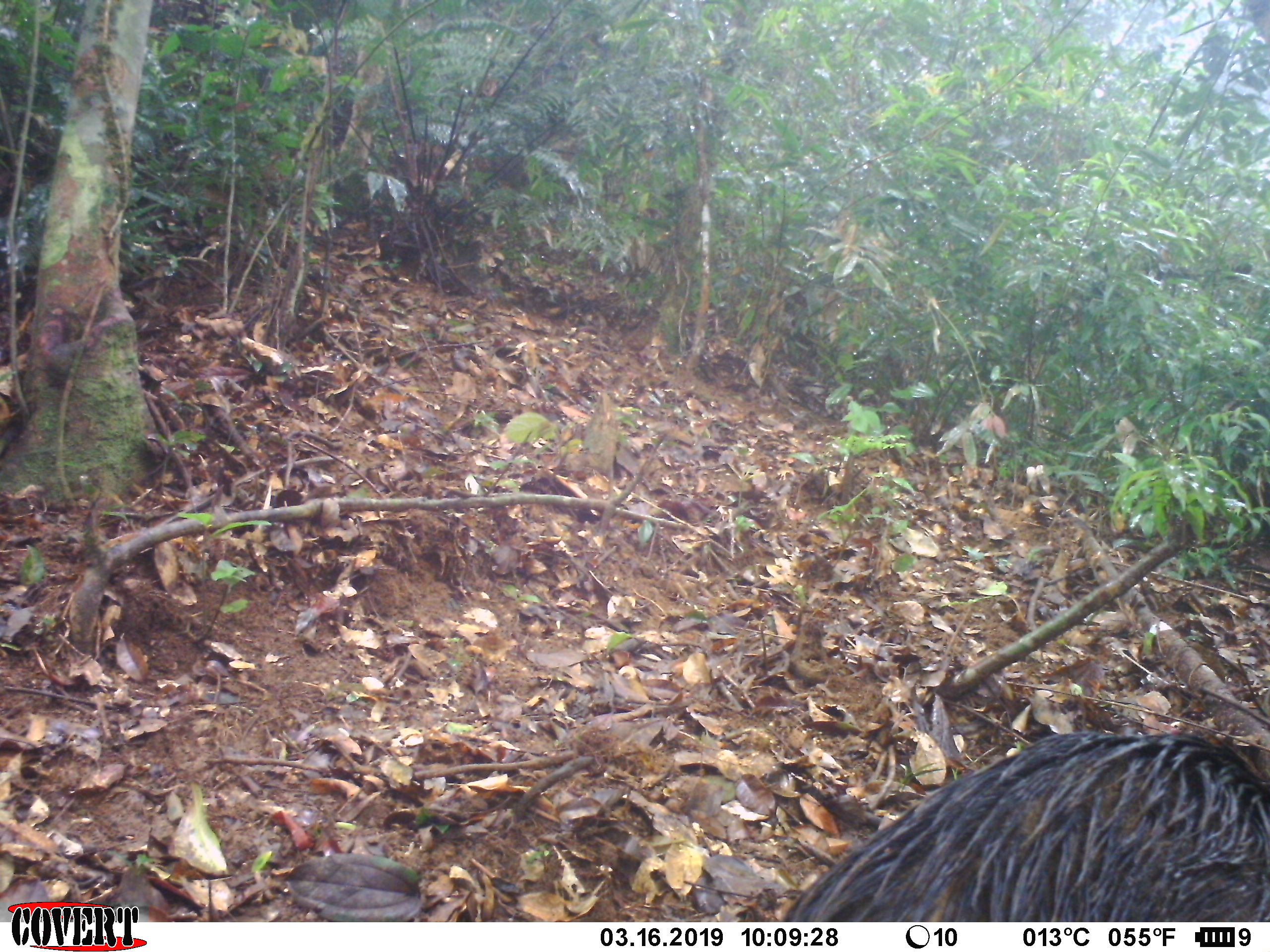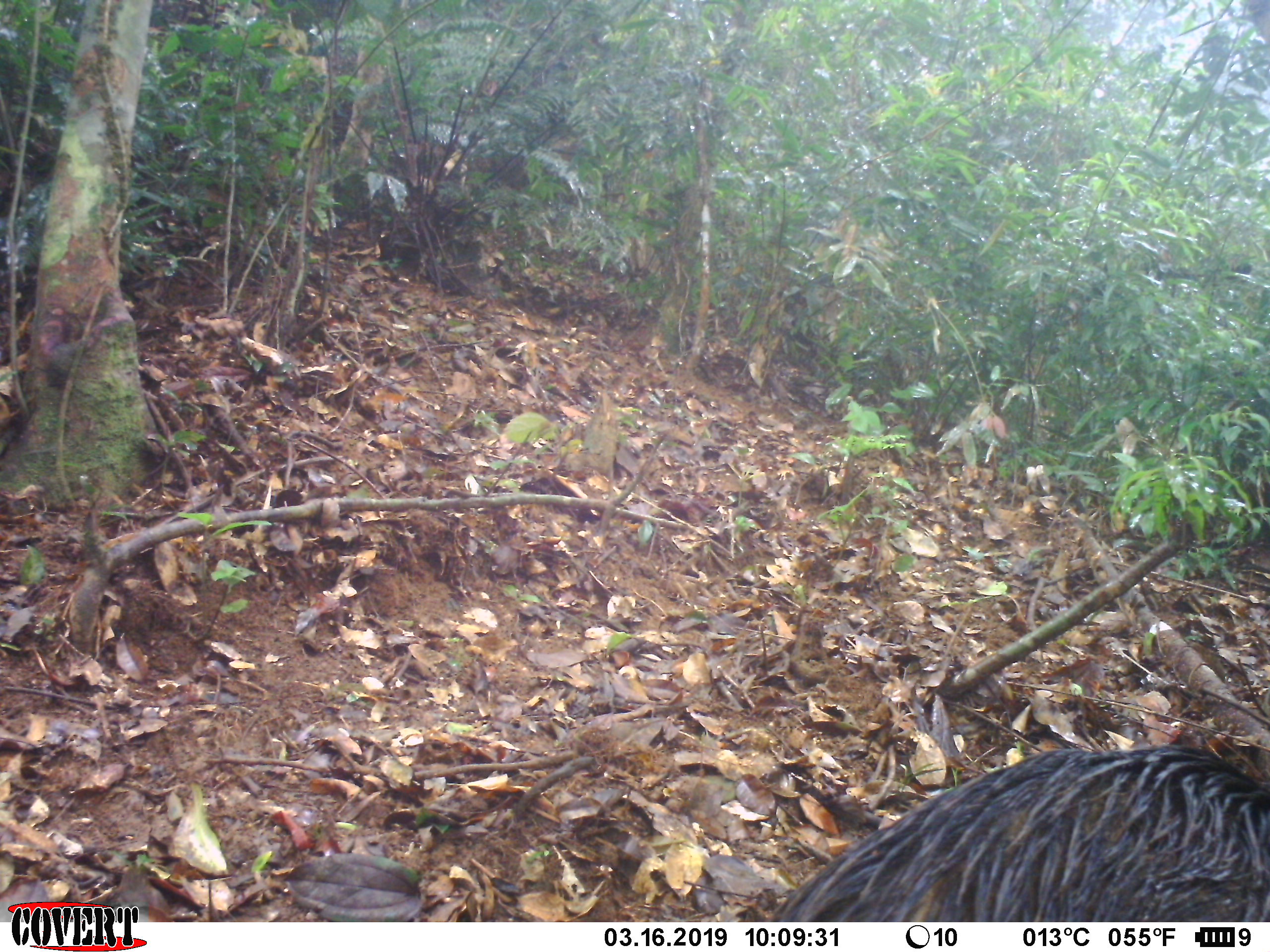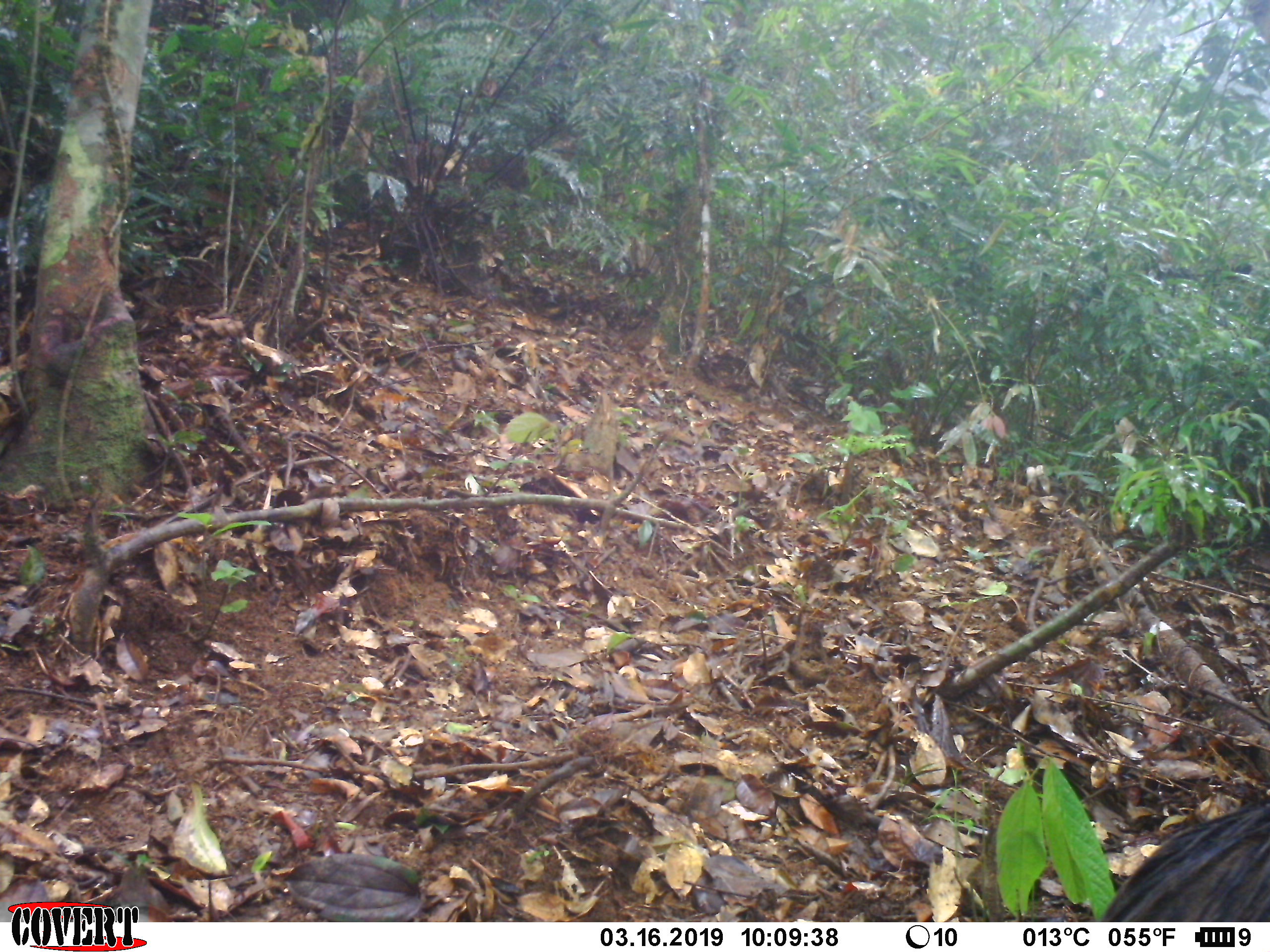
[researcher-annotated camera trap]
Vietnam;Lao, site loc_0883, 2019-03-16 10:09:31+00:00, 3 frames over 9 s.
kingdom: Animalia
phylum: Chordata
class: Mammalia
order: Artiodactyla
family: Suidae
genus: Sus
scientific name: Sus scrofa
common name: eurasian wild pig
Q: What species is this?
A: Eurasian wild pig (Sus scrofa).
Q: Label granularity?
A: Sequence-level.